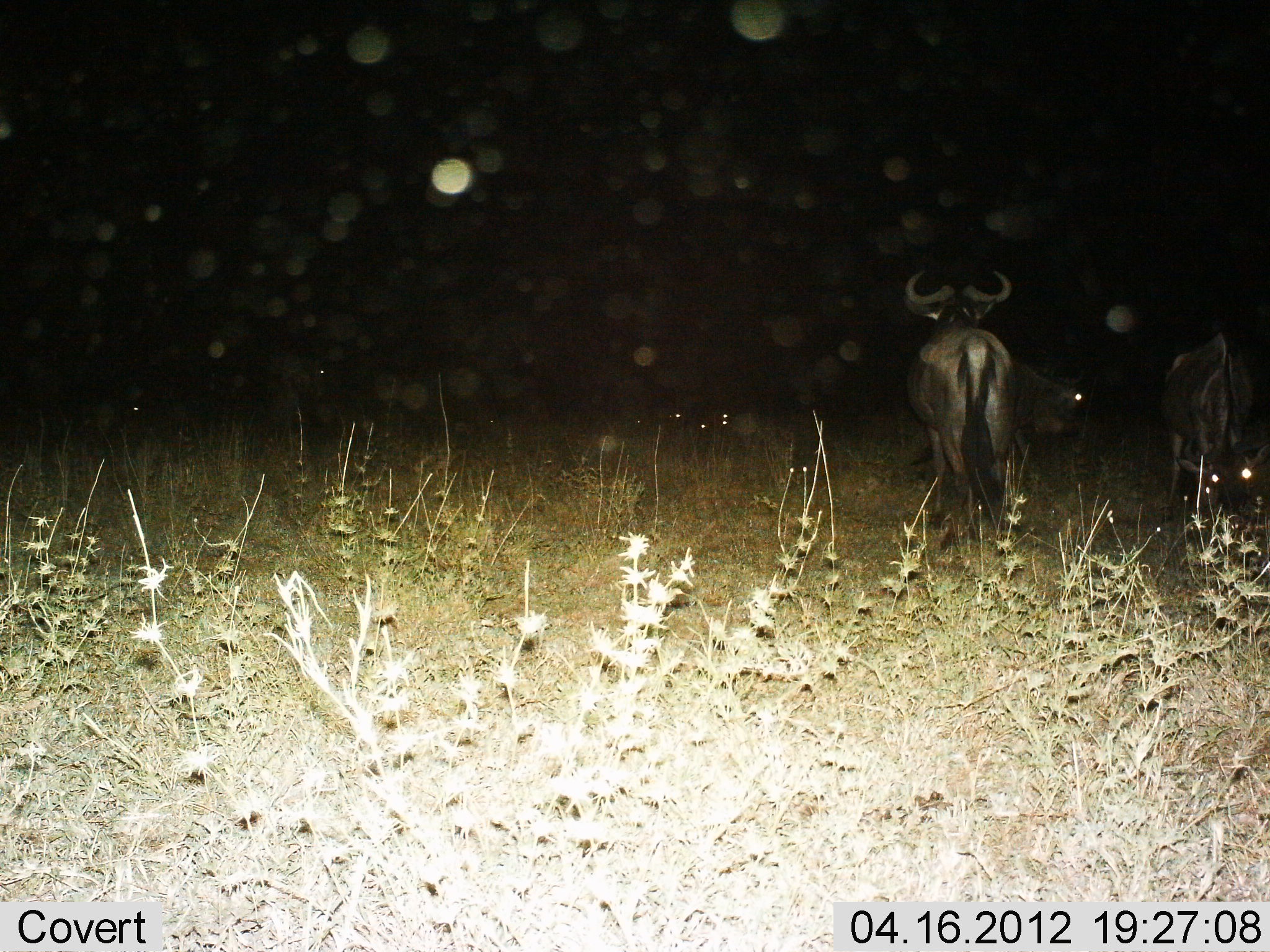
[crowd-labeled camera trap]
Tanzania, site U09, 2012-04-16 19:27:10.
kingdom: Animalia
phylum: Chordata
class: Mammalia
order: Artiodactyla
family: Bovidae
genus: Connochaetes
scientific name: Connochaetes taurinus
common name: blue wildebeest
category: wildebeest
Wildebeest (blue wildebeest) (Connochaetes taurinus), count 3. Behavior (volunteer vote fractions): standing 88%, resting 6%, moving 6%, interacting 0%. Young present (vote fraction): 12%. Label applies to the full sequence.